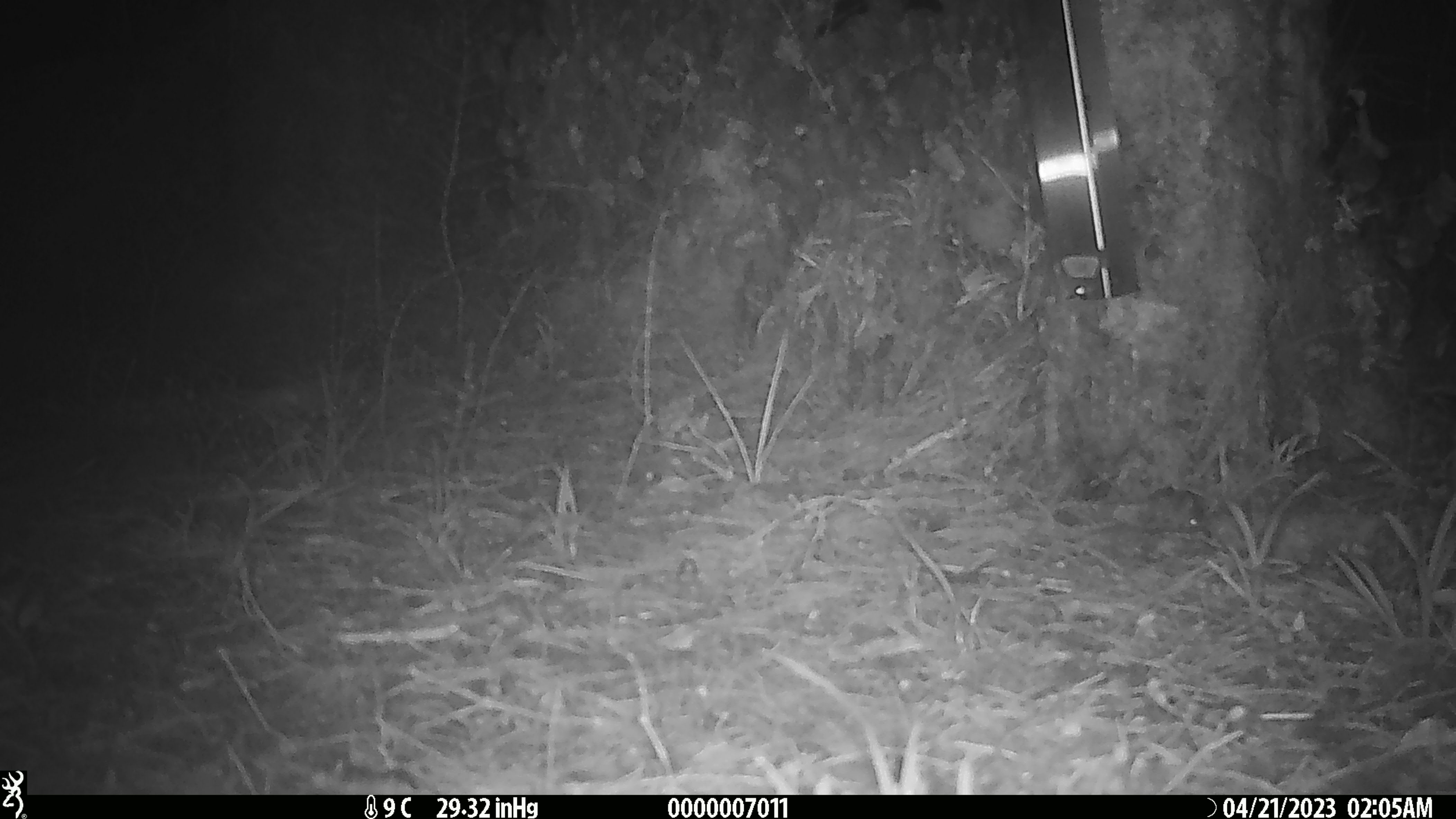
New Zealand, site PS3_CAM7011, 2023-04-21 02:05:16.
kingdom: Animalia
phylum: Chordata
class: Mammalia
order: Rodentia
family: Muridae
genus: Mus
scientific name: Mus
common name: mouse